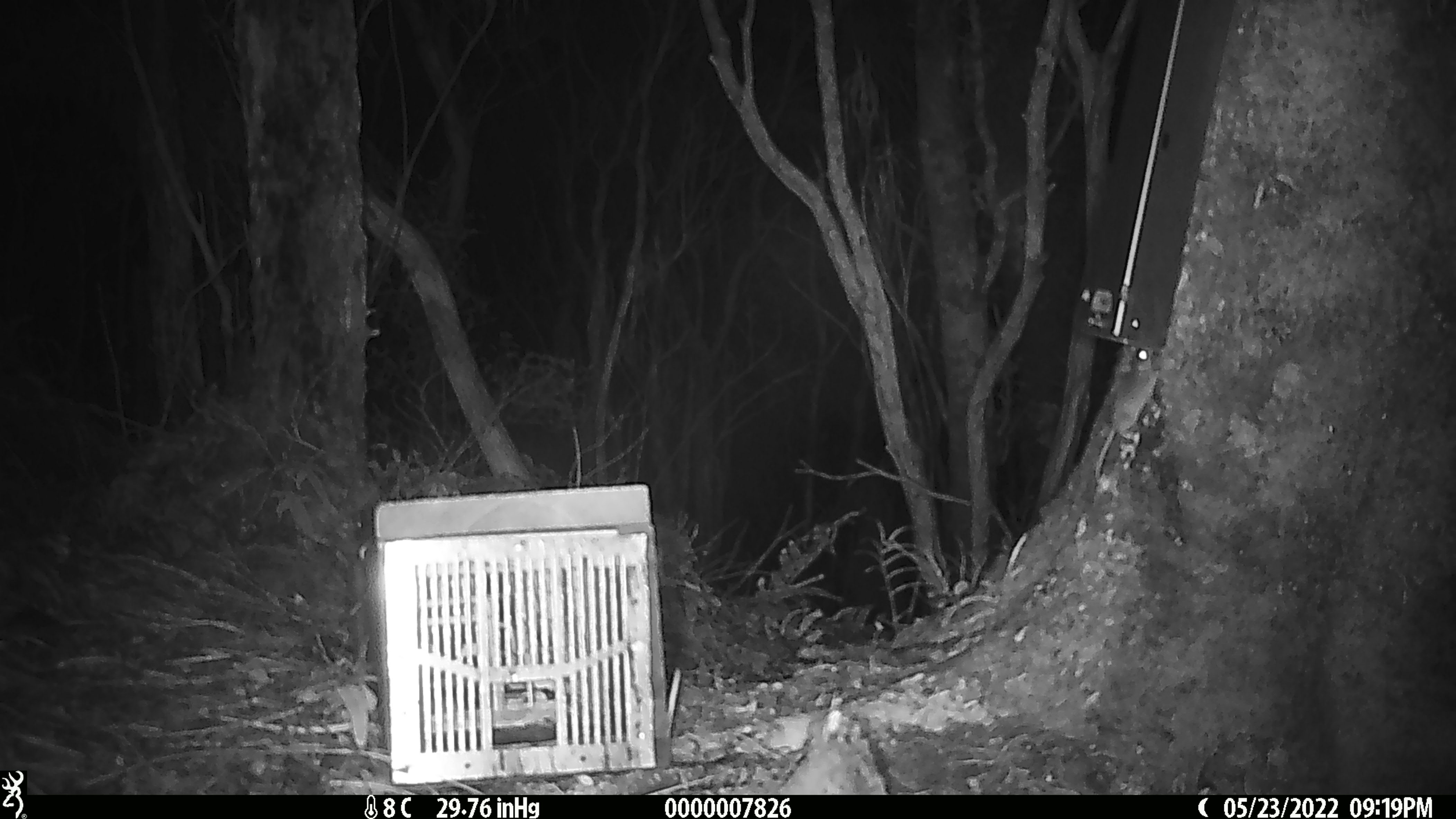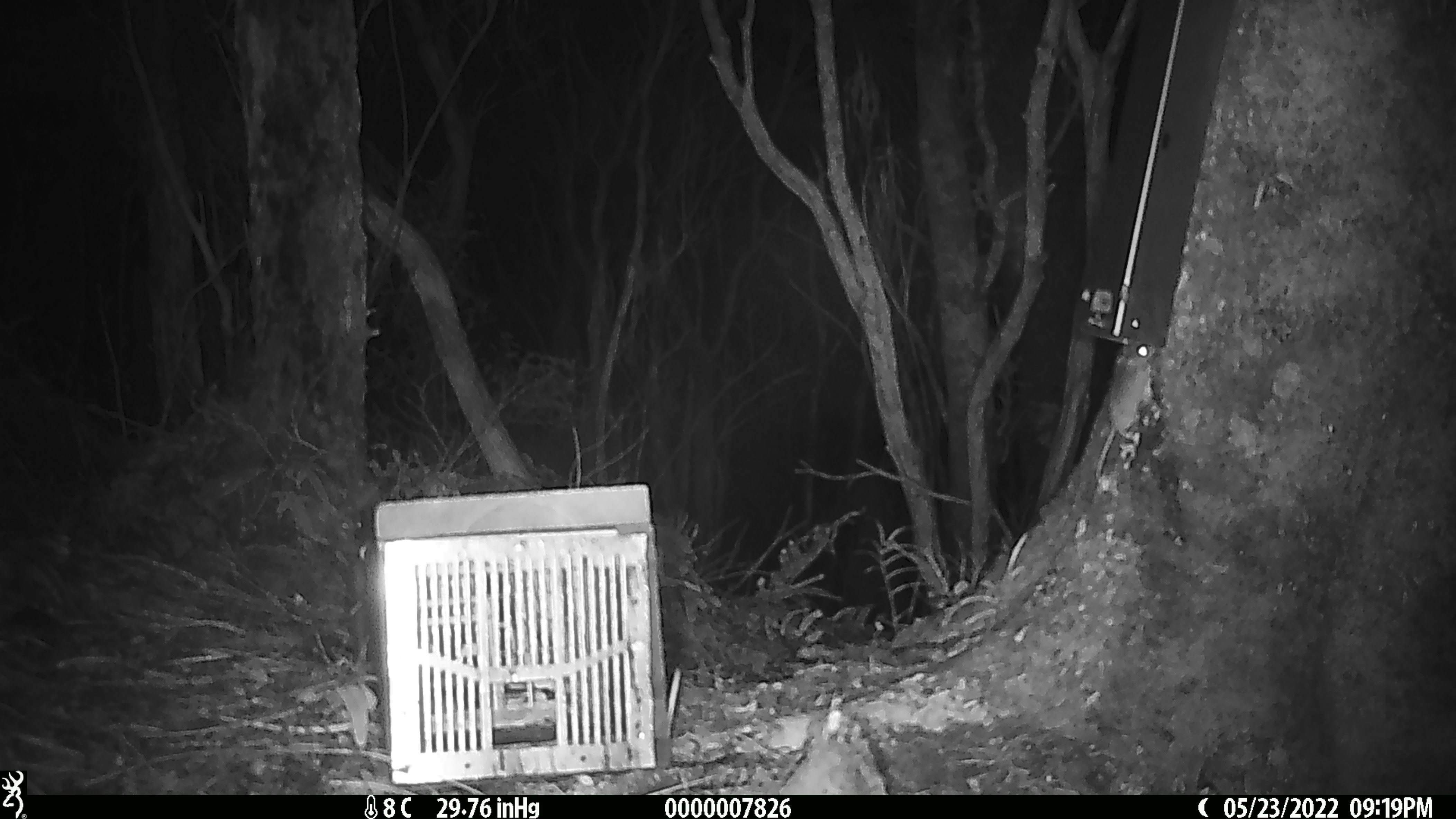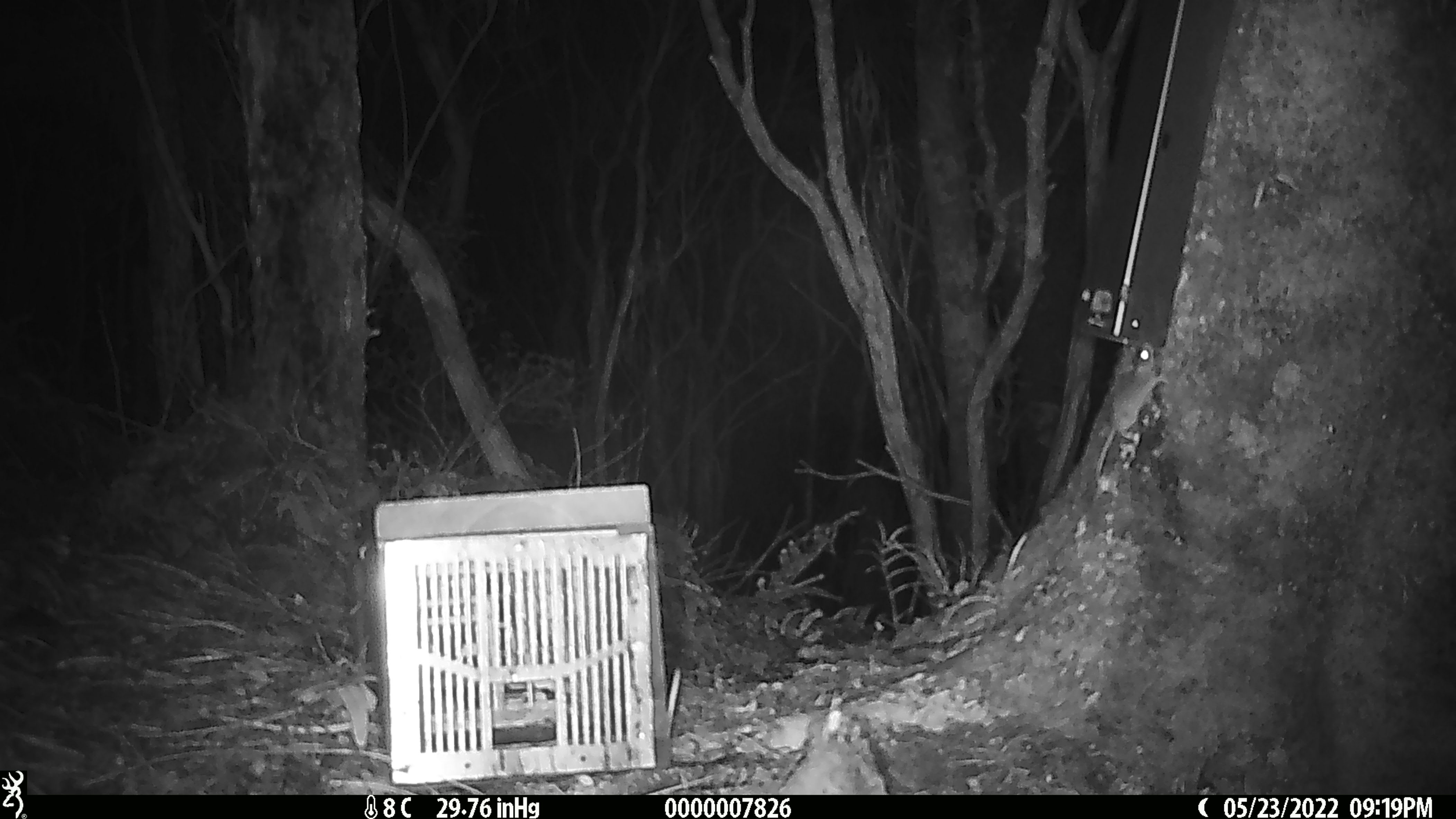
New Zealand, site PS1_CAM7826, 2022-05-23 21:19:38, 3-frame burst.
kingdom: Animalia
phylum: Chordata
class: Mammalia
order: Rodentia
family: Muridae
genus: Mus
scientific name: Mus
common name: mouse